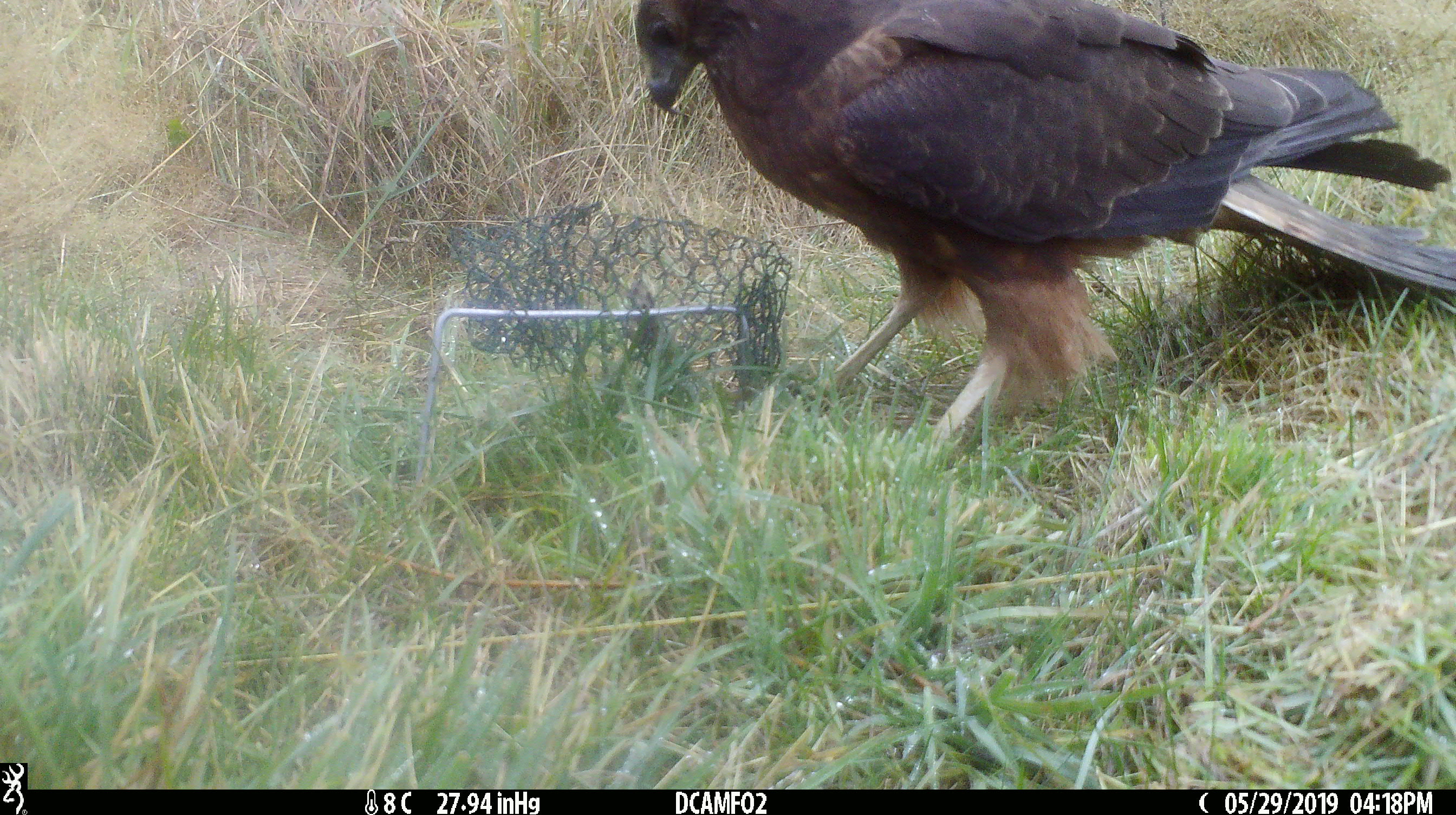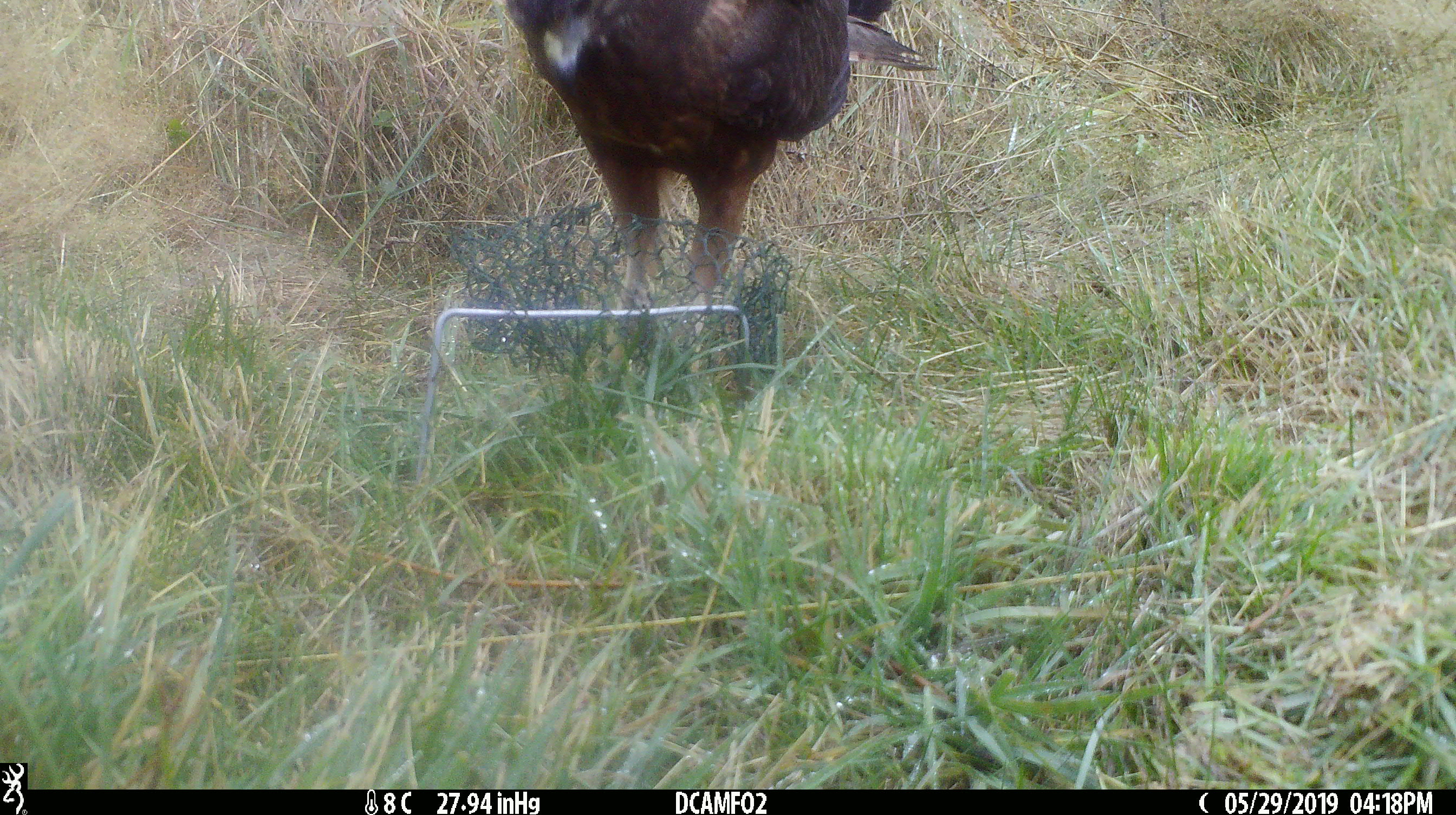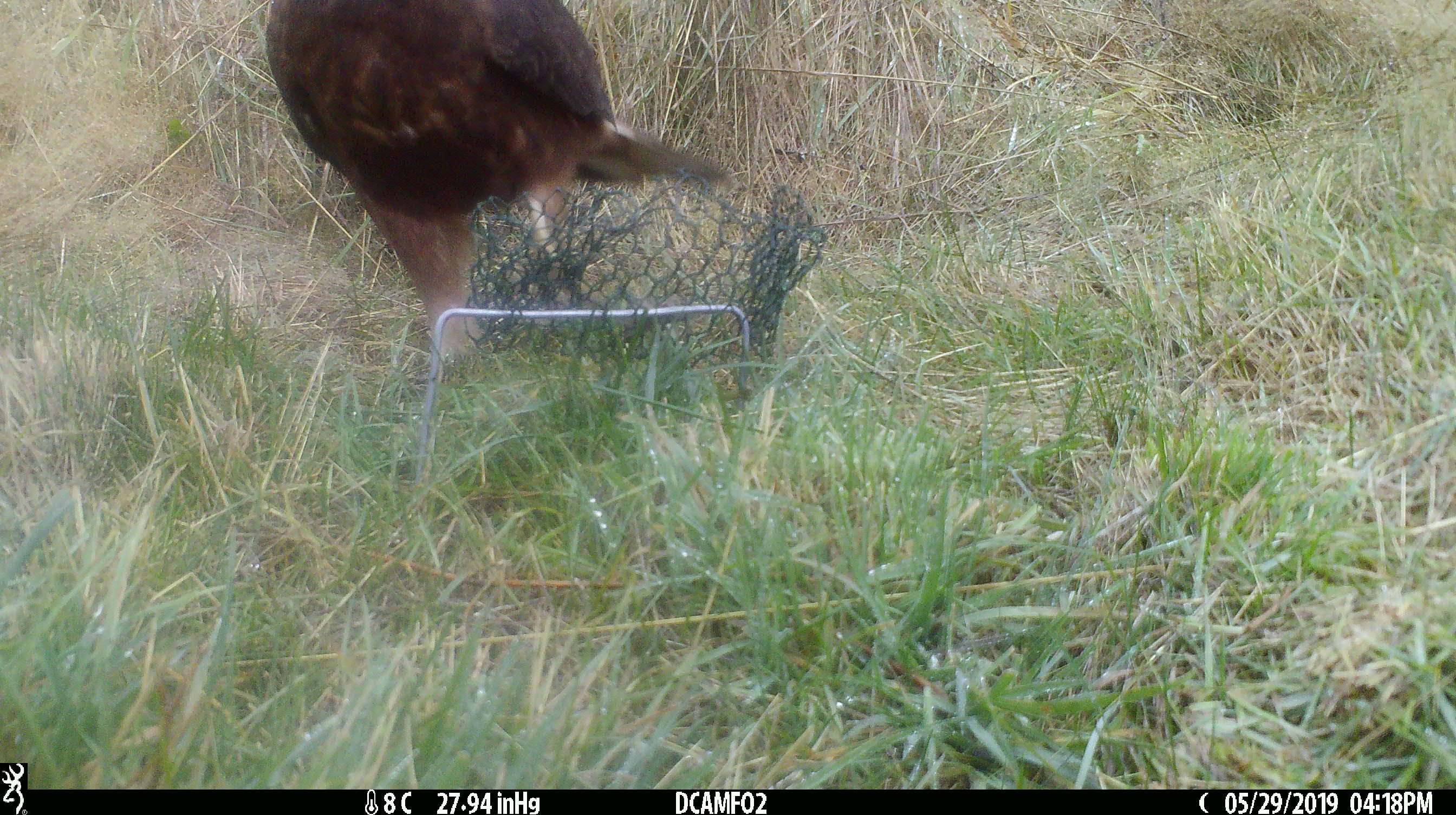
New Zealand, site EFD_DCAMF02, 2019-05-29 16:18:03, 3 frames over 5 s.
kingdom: Animalia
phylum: Chordata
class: Aves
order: Accipitriformes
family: Accipitridae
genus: Circus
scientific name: Circus approximans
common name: swamp harrier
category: harrier